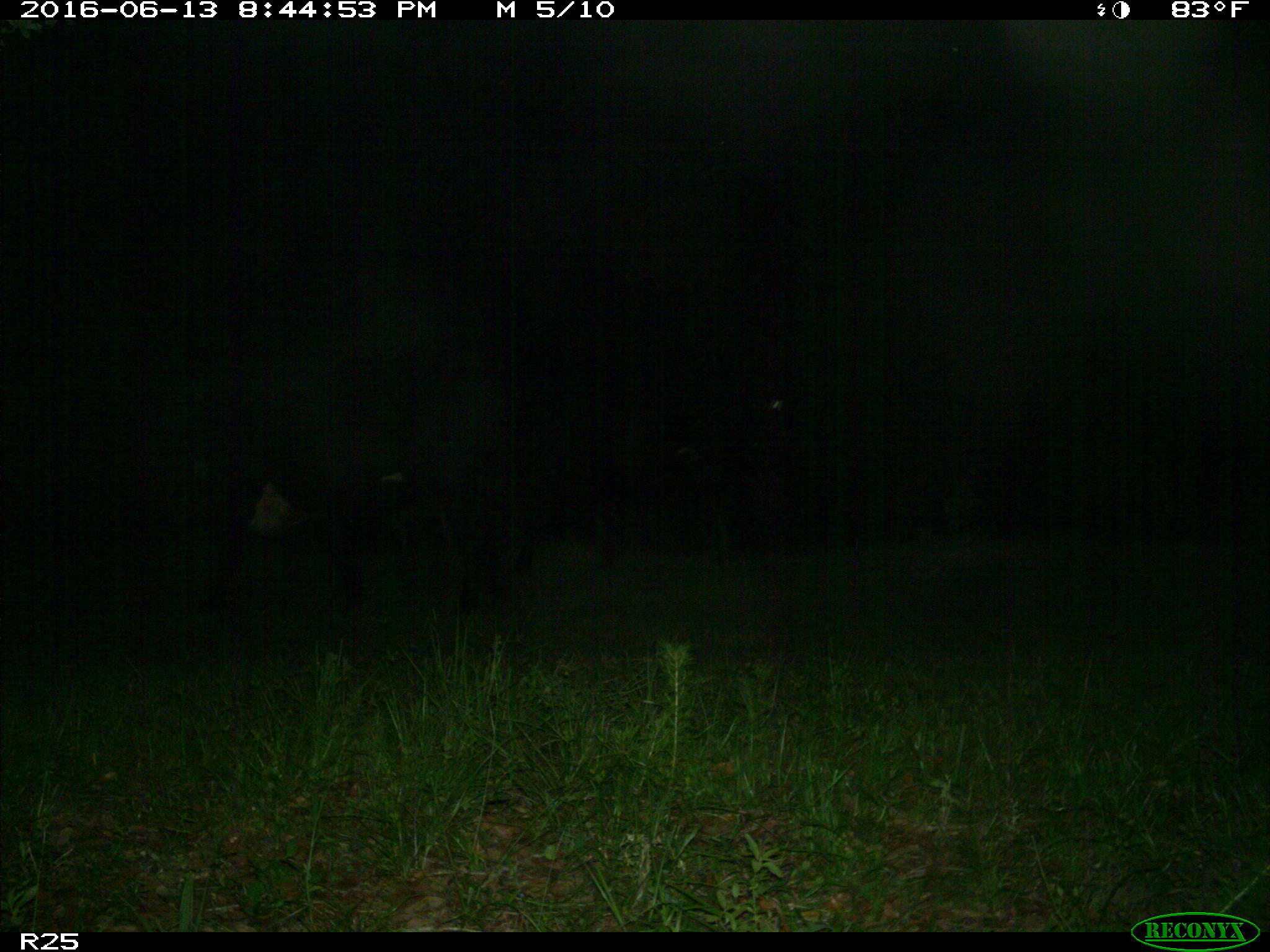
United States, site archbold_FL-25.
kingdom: Animalia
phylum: Chordata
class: Mammalia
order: Artiodactyla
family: Bovidae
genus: Bos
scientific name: Bos taurus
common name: domestic cow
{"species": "Bos taurus (domestic cow)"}